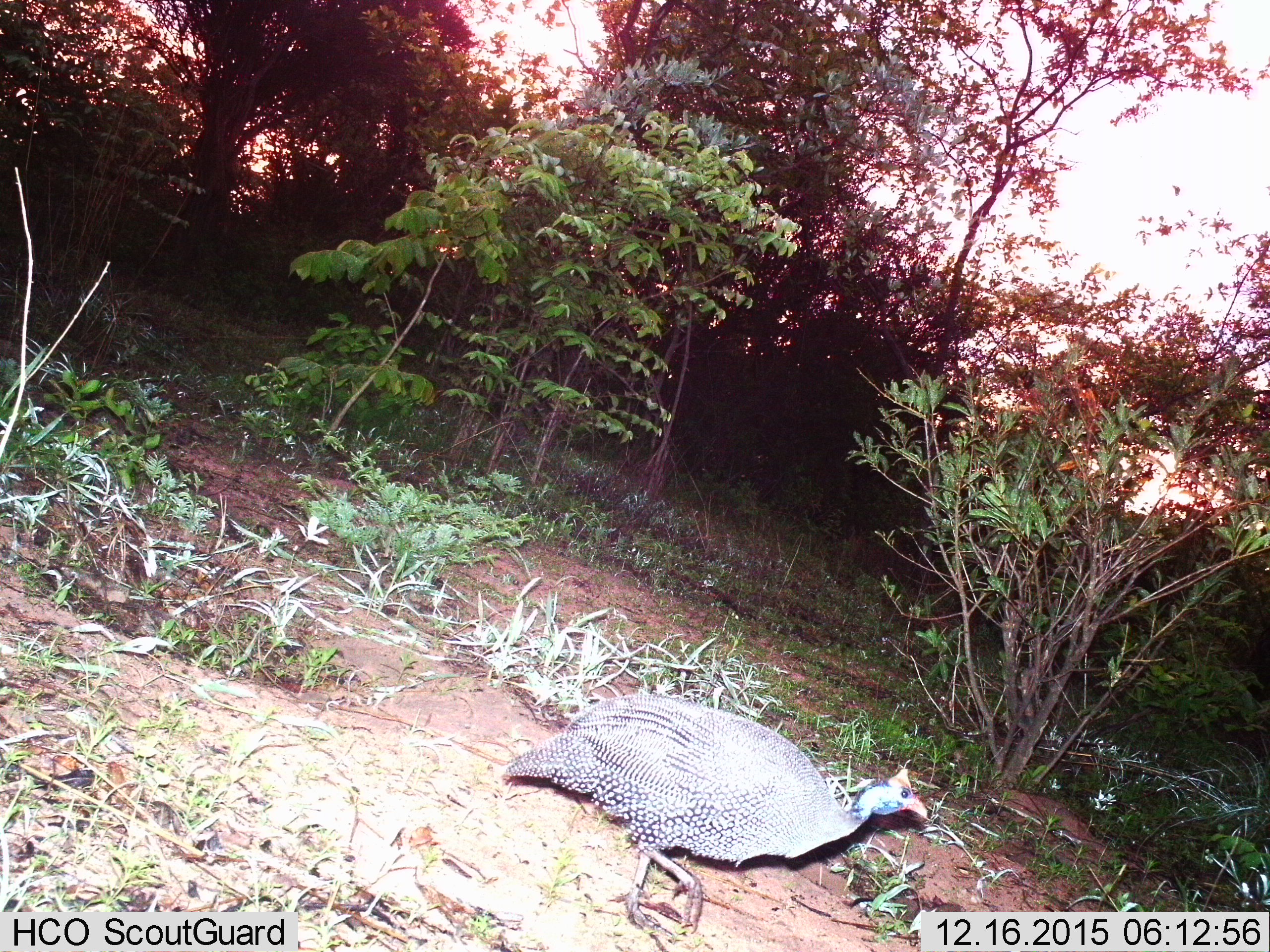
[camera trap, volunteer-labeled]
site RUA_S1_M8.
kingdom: Animalia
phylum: Chordata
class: Aves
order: Galliformes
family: Numididae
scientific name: Numididae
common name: guineafowl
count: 1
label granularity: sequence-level